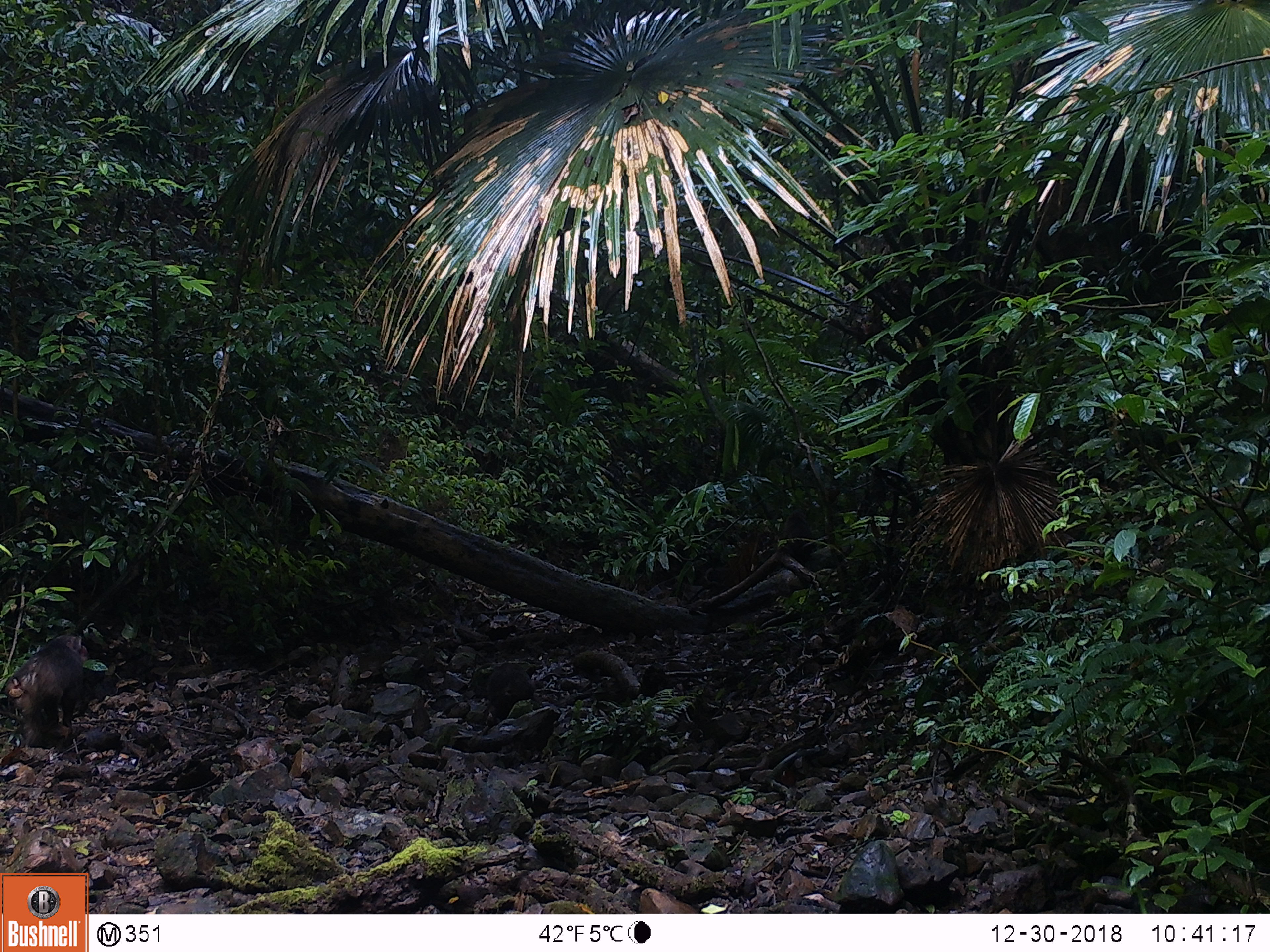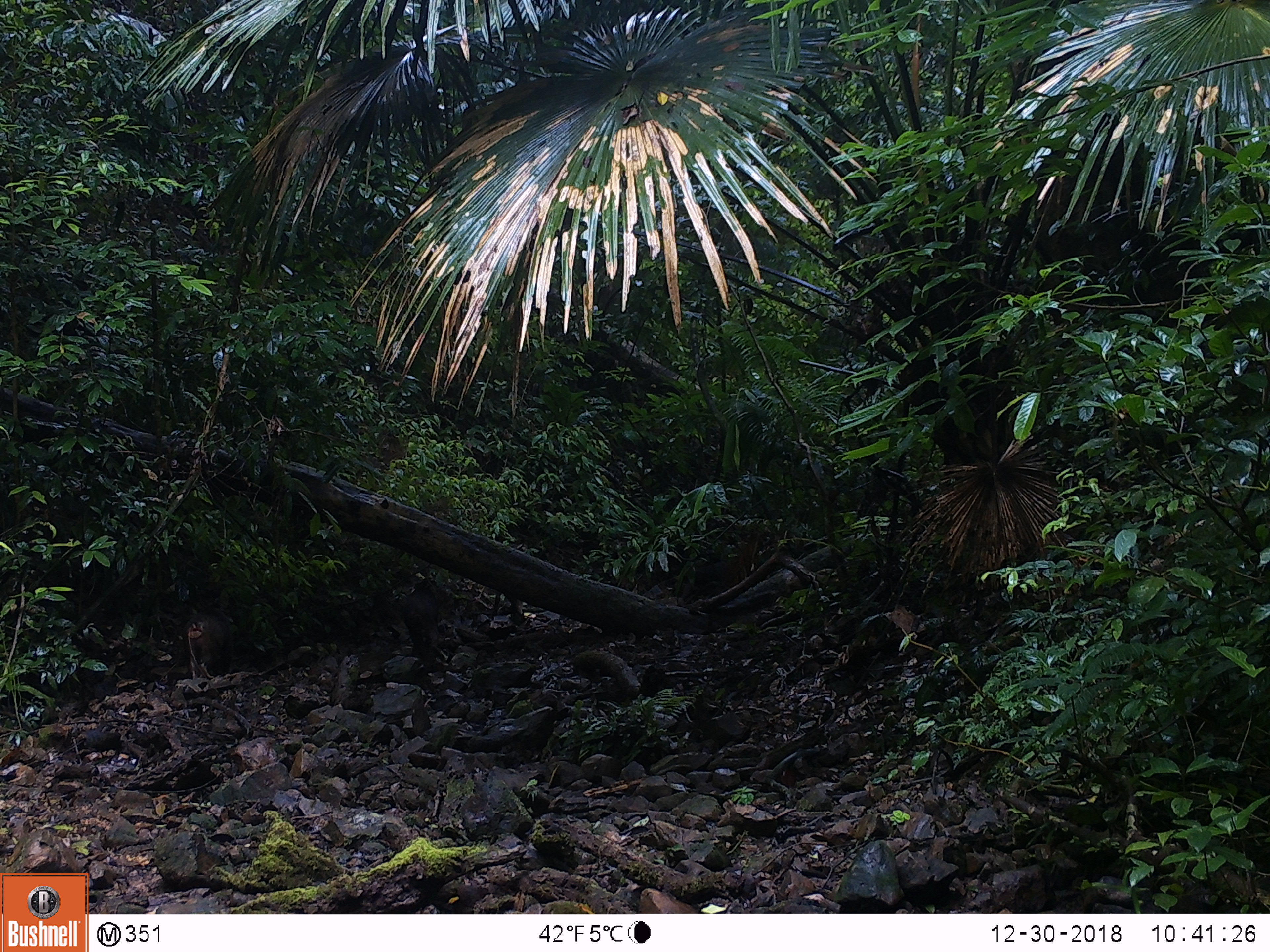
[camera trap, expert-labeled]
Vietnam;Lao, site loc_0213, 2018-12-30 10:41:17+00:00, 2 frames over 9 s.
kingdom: Animalia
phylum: Chordata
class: Mammalia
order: Primates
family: Cercopithecidae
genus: Macaca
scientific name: Macaca arctoides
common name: stump-tailed macaque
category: stump tailed macaque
Stump tailed macaque (stump-tailed macaque) (Macaca arctoides). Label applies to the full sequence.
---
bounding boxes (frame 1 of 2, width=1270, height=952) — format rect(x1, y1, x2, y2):
stump tailed macaque: rect(2, 633, 87, 749); rect(779, 509, 811, 566)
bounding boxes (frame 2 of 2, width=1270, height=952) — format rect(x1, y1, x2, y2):
stump tailed macaque: rect(180, 606, 234, 679); rect(401, 577, 438, 660); rect(492, 590, 523, 617)